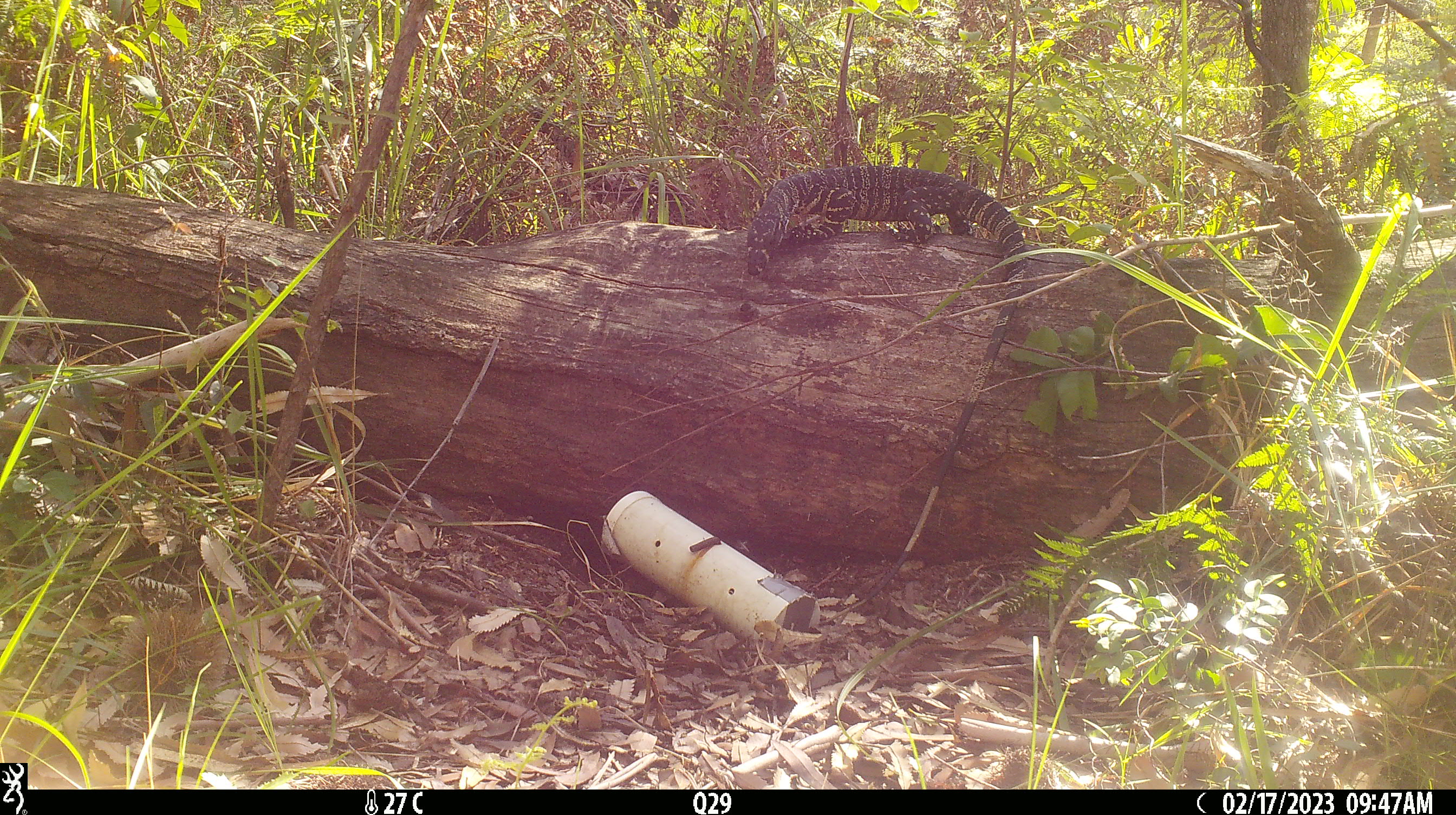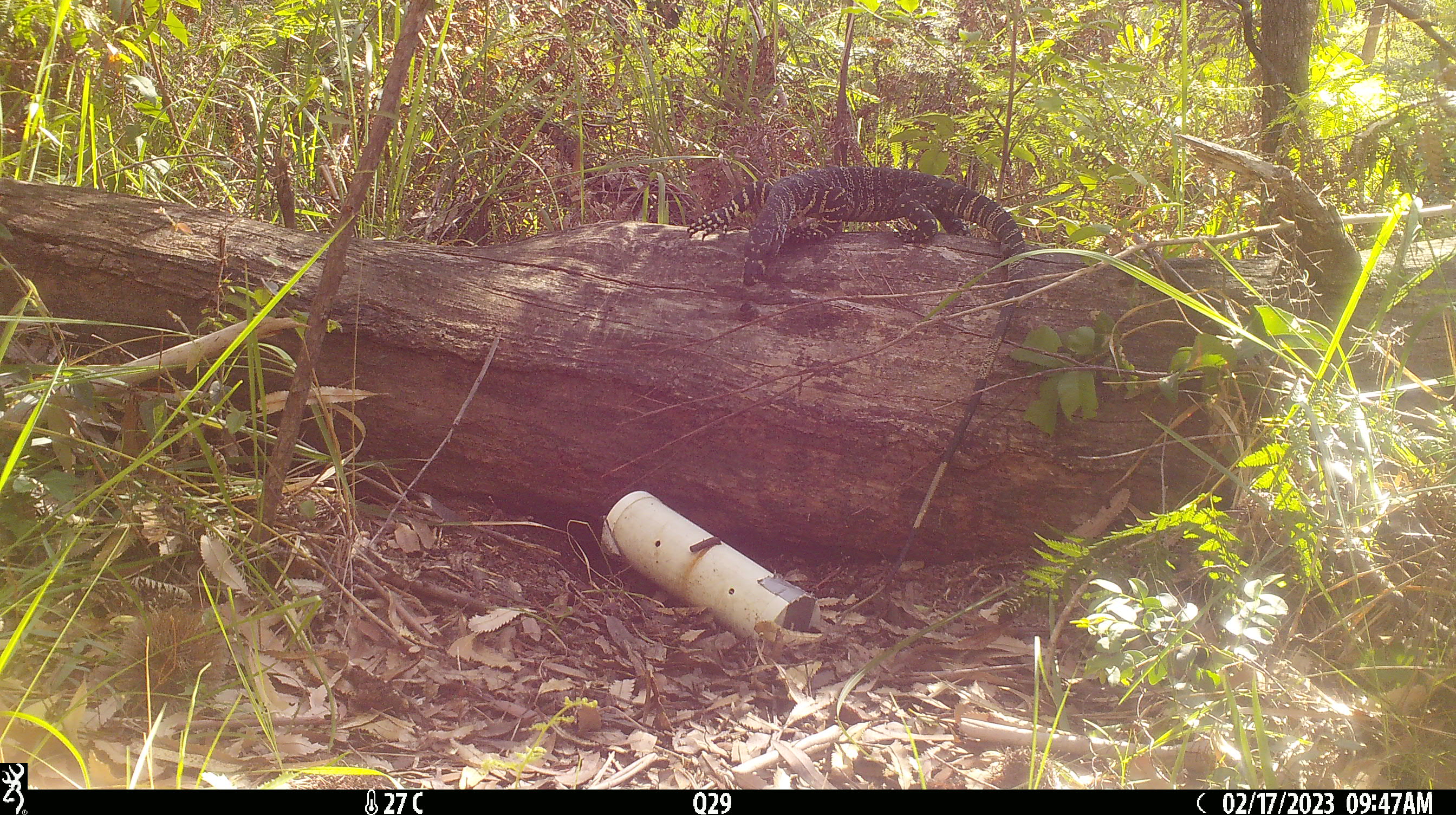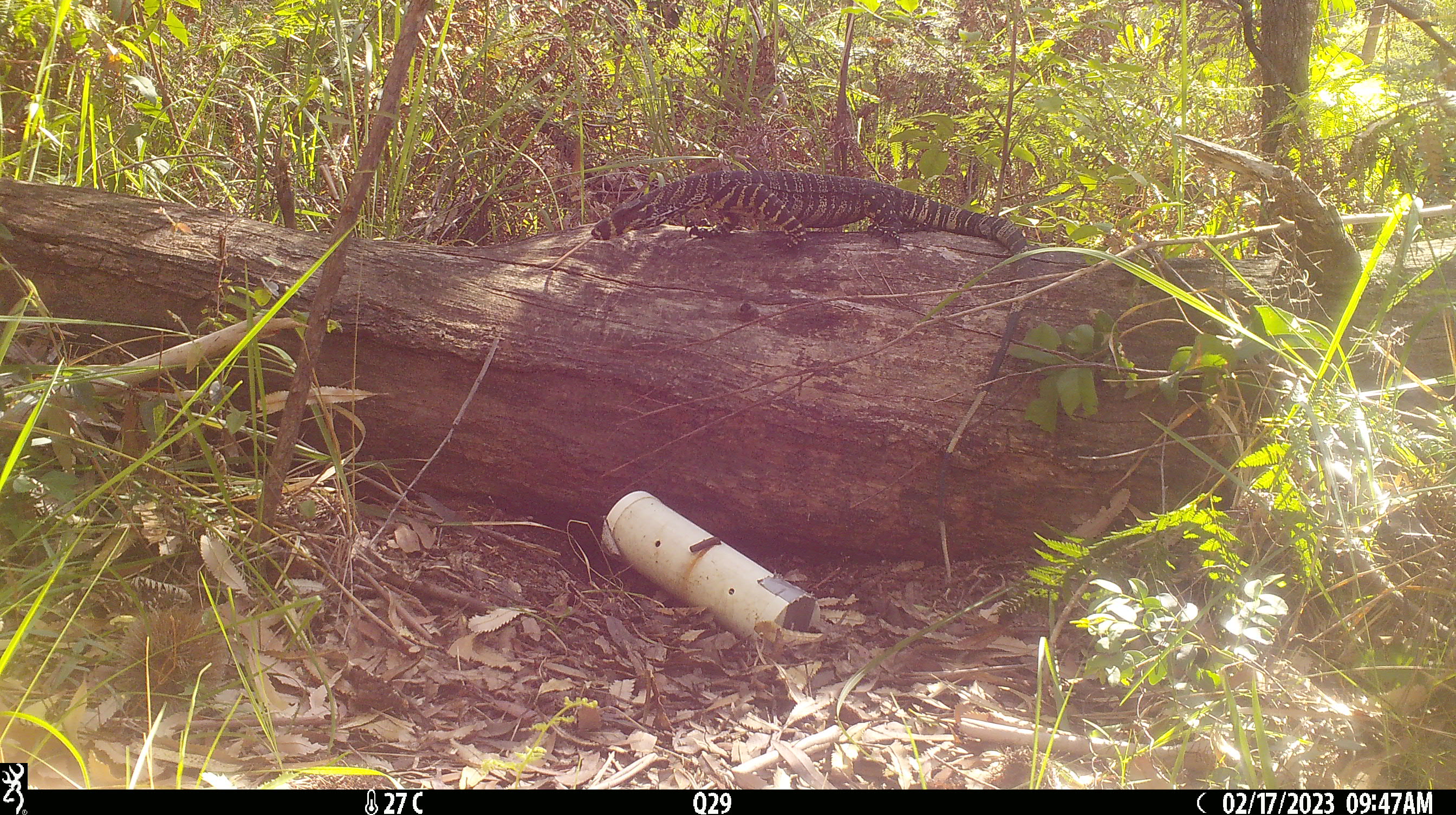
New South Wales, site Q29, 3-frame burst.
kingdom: Animalia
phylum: Chordata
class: Reptilia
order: Squamata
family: Varanidae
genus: Varanus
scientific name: Varanus varius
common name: lace monitor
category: goanna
Goanna (lace monitor) (Varanus varius).